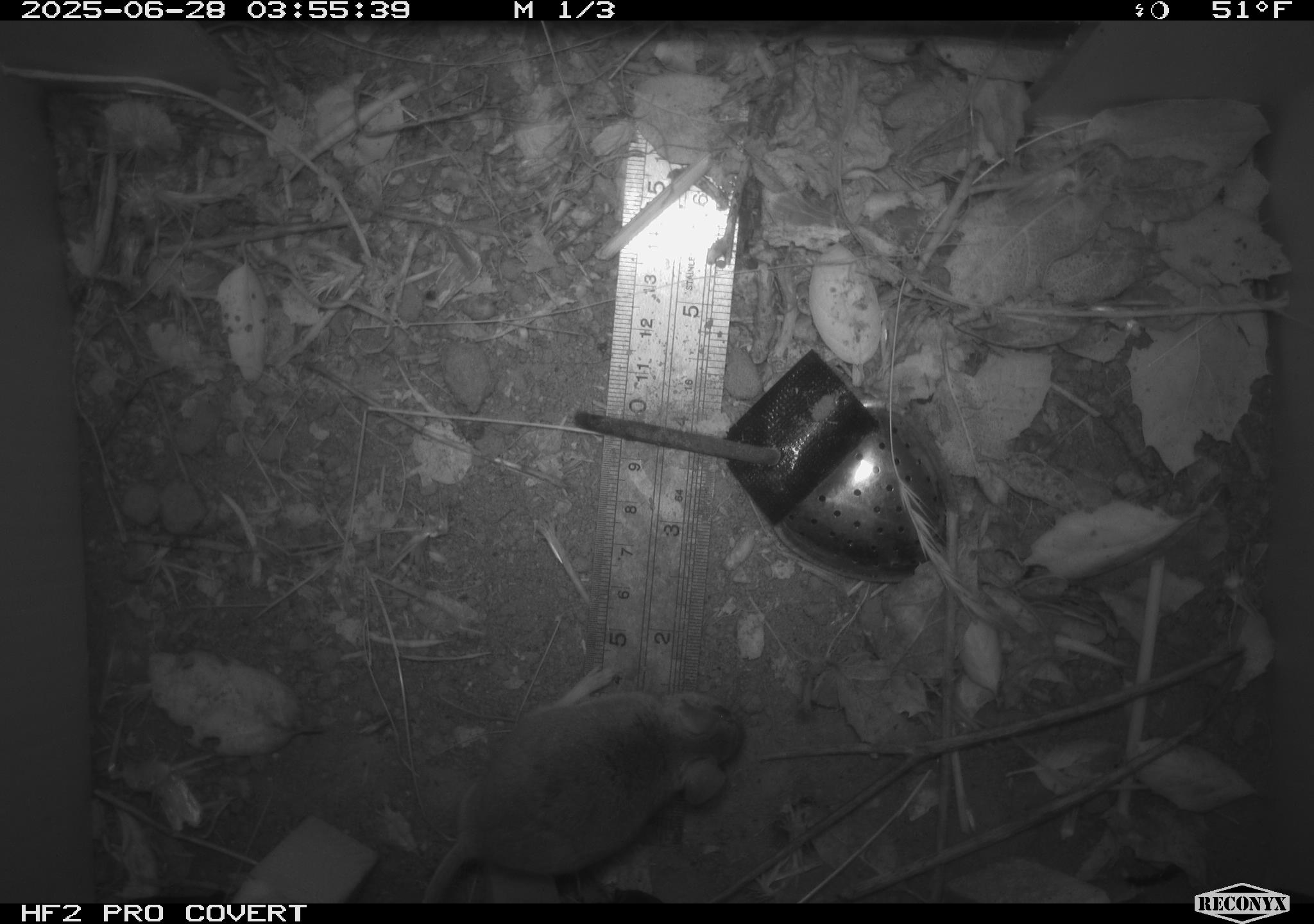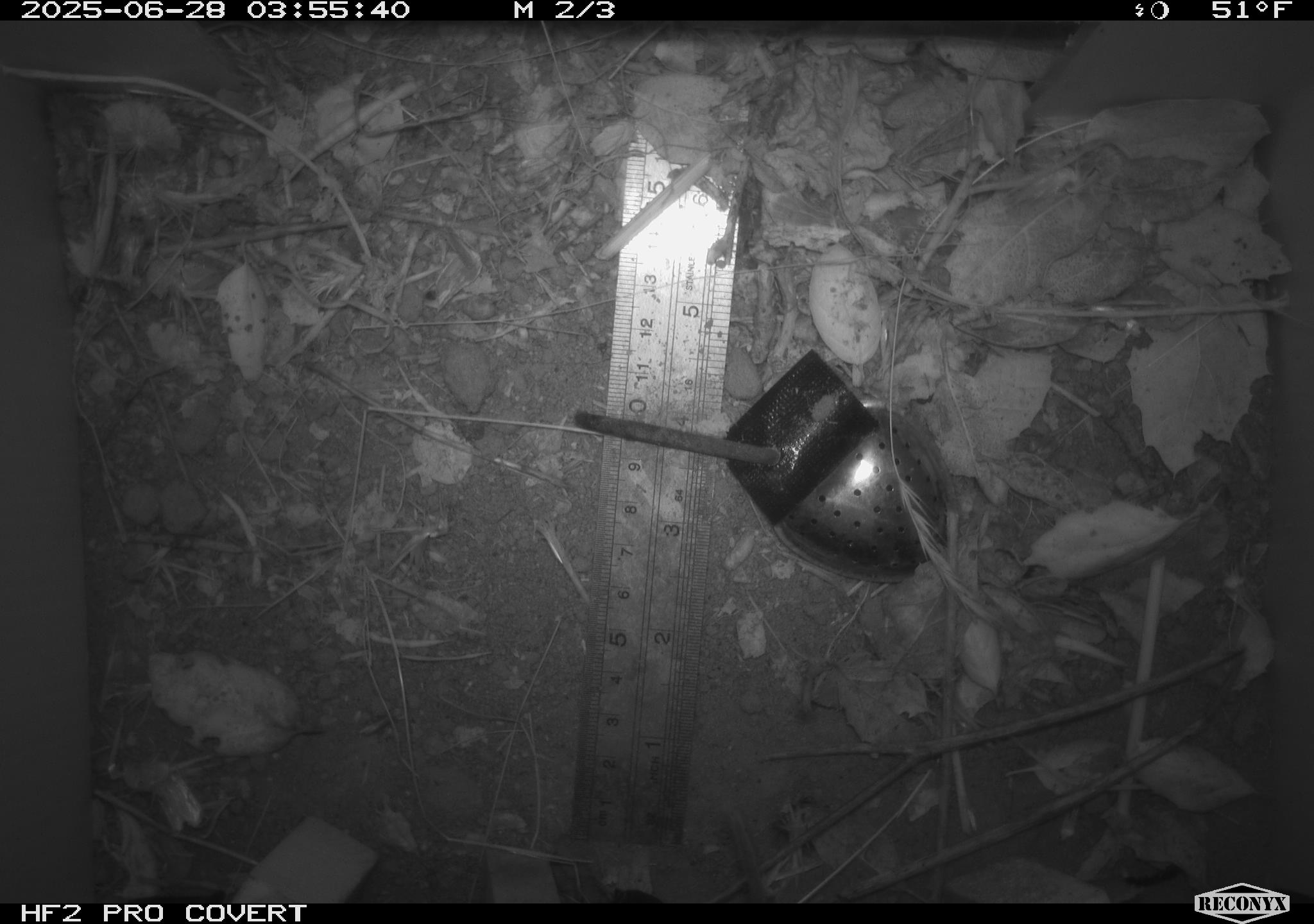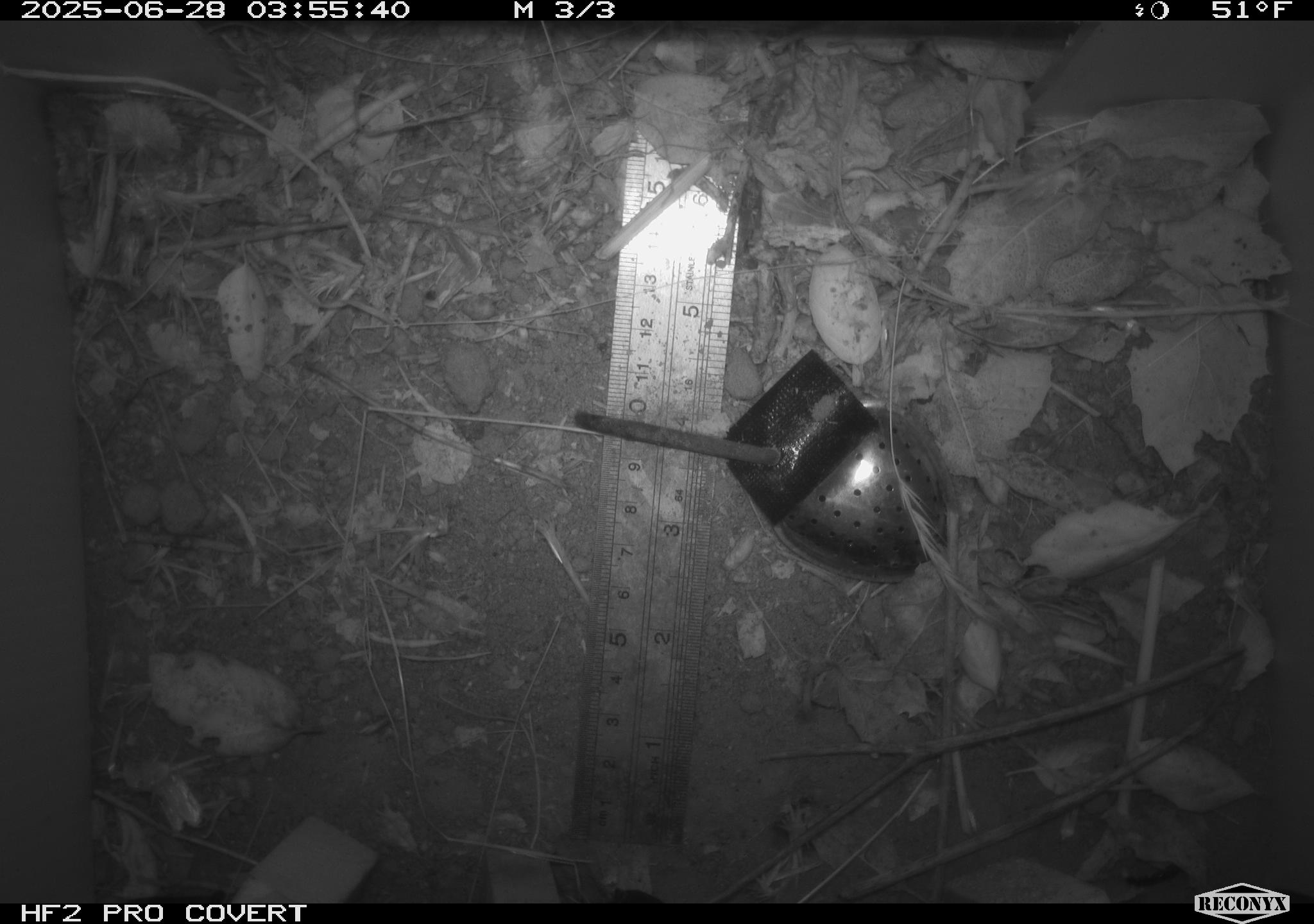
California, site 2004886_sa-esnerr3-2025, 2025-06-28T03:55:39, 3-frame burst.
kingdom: Animalia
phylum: Chordata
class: Mammalia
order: Rodentia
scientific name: Rodentia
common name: rodent